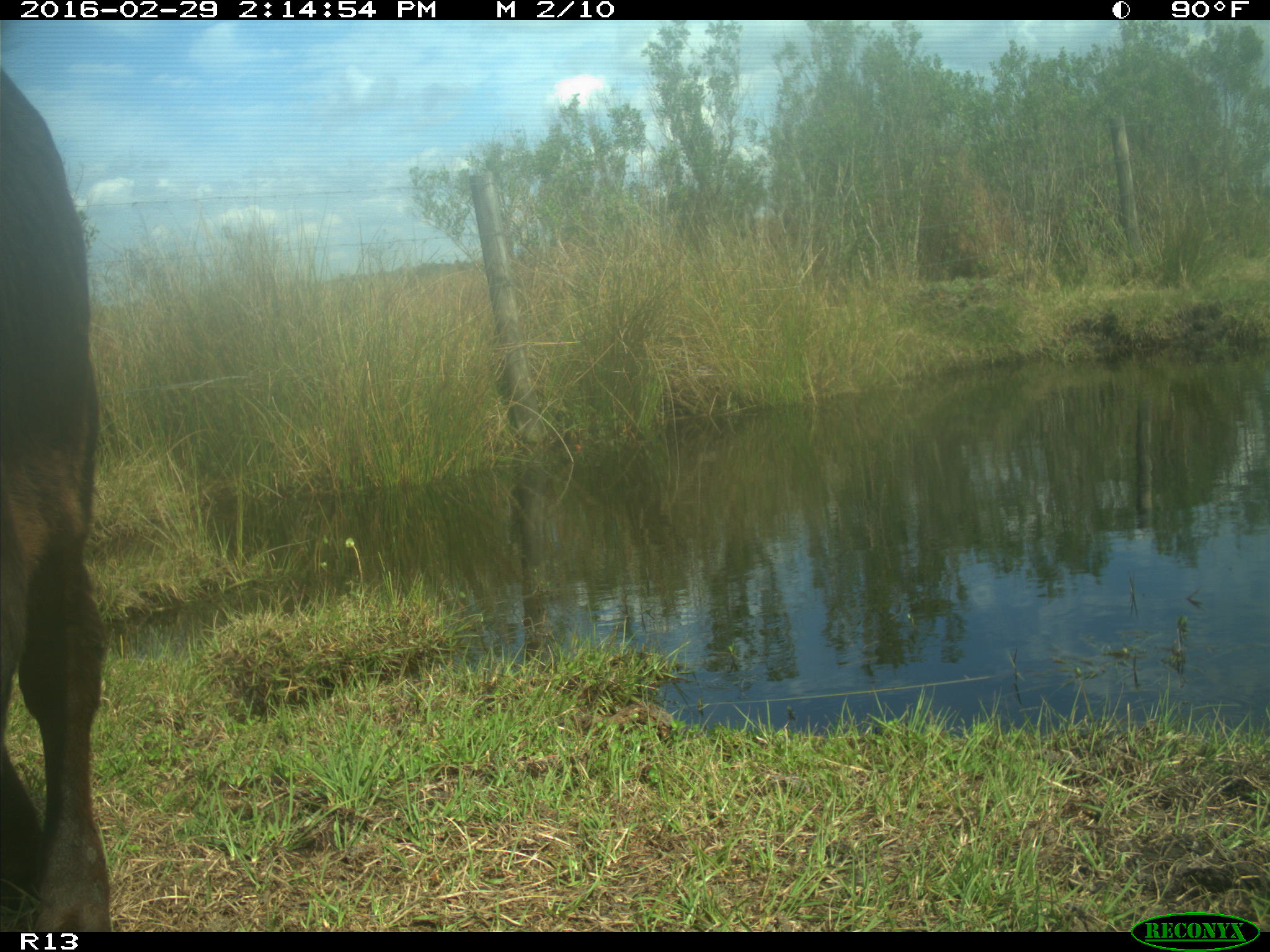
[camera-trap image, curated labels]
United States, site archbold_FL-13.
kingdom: Animalia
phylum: Chordata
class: Mammalia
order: Artiodactyla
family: Bovidae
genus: Bos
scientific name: Bos taurus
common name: domestic cow